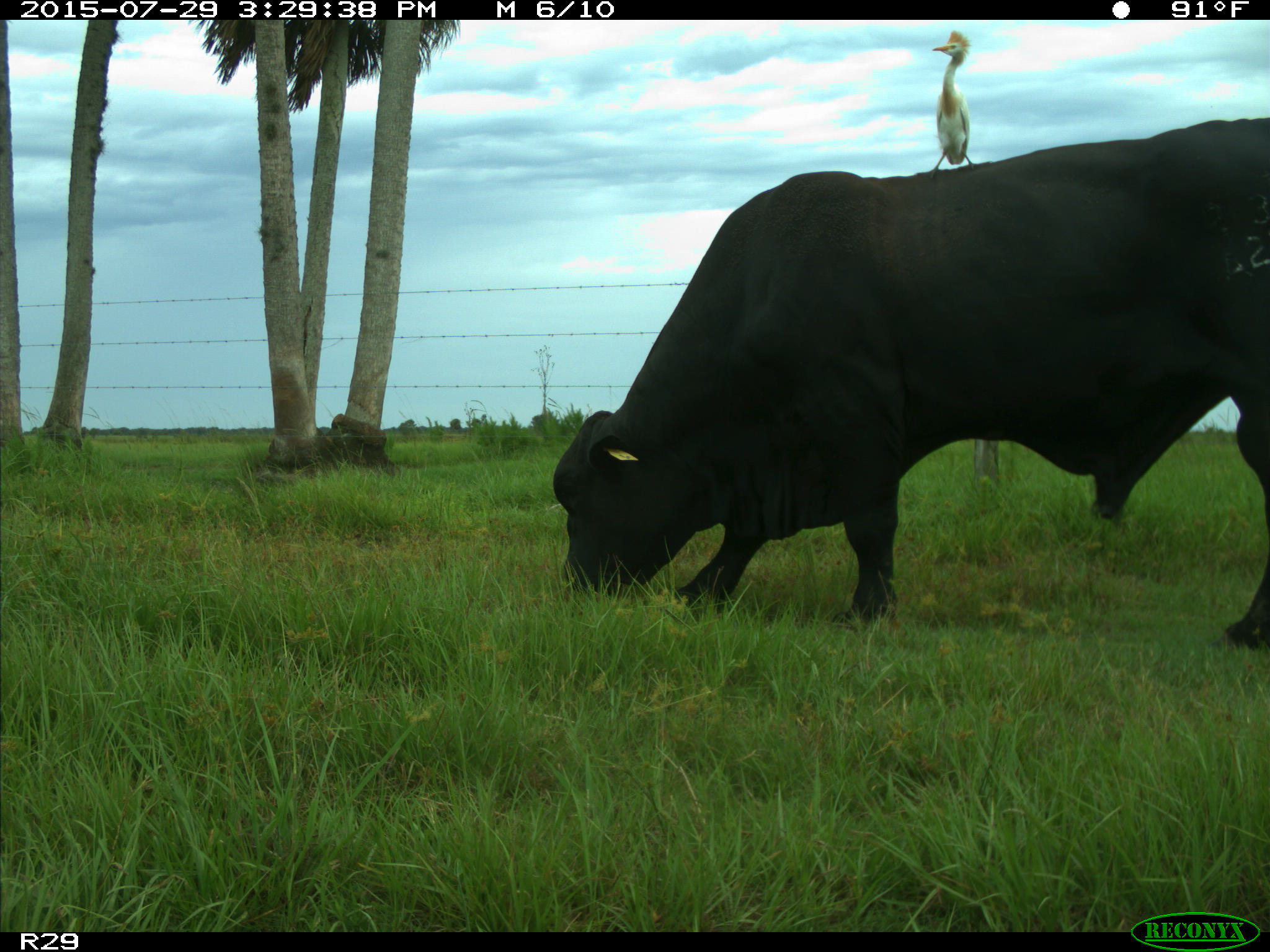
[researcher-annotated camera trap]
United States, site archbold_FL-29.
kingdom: Animalia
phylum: Chordata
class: Mammalia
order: Artiodactyla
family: Bovidae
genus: Bos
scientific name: Bos taurus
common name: domestic cow